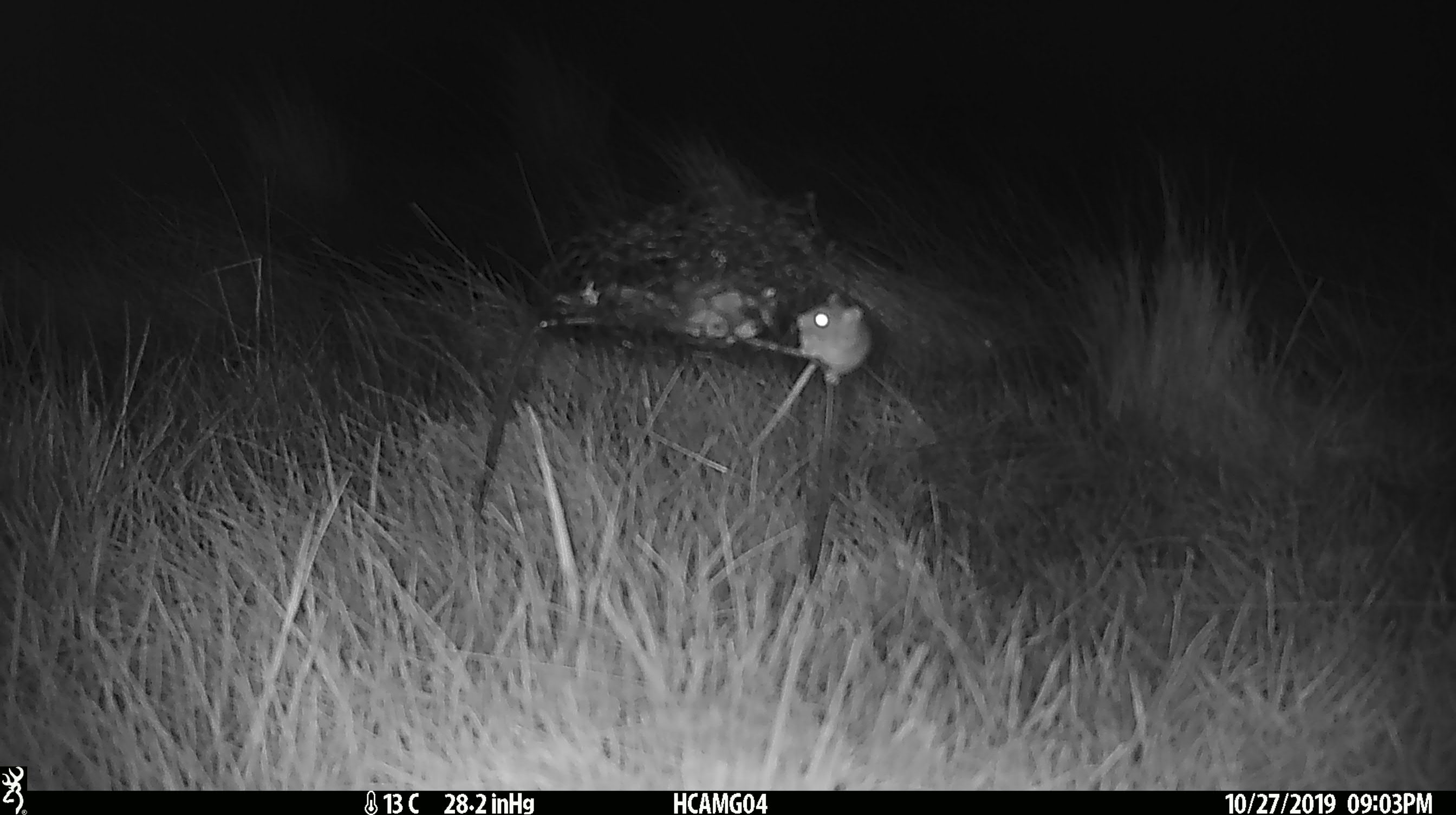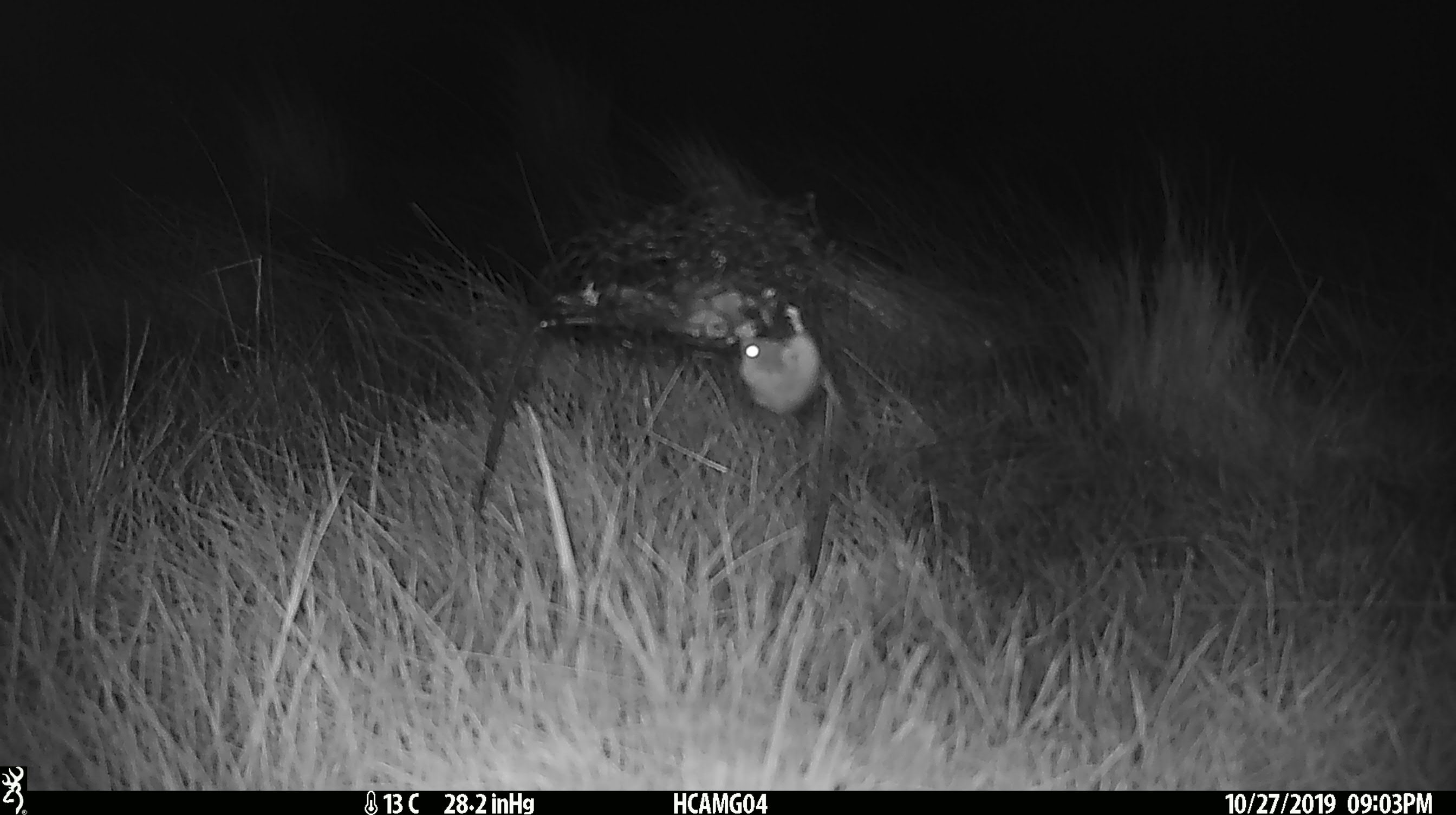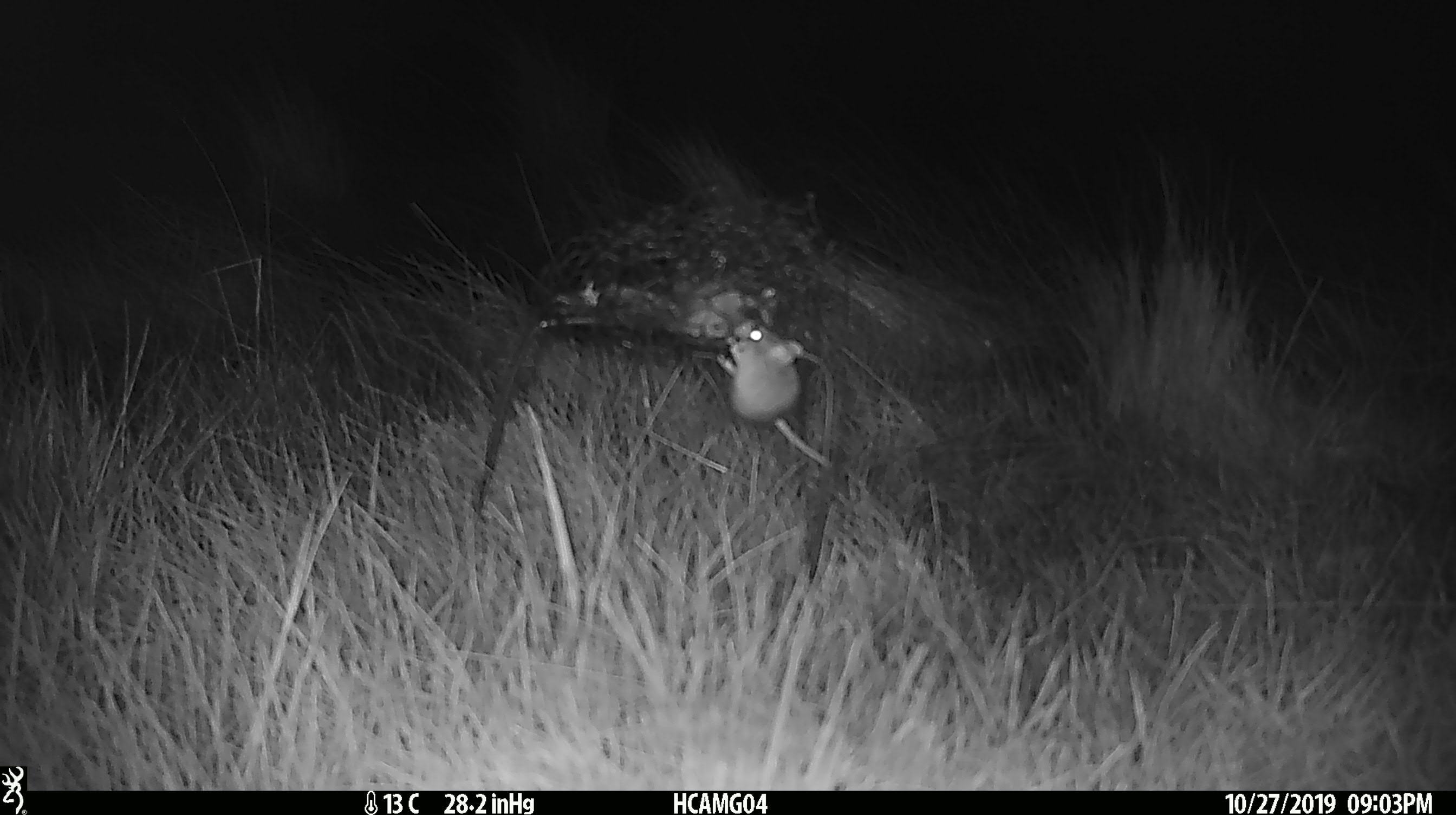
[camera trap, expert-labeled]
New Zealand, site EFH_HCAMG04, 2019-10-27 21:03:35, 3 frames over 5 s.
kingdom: Animalia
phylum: Chordata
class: Mammalia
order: Rodentia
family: Muridae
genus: Mus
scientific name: Mus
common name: mouse